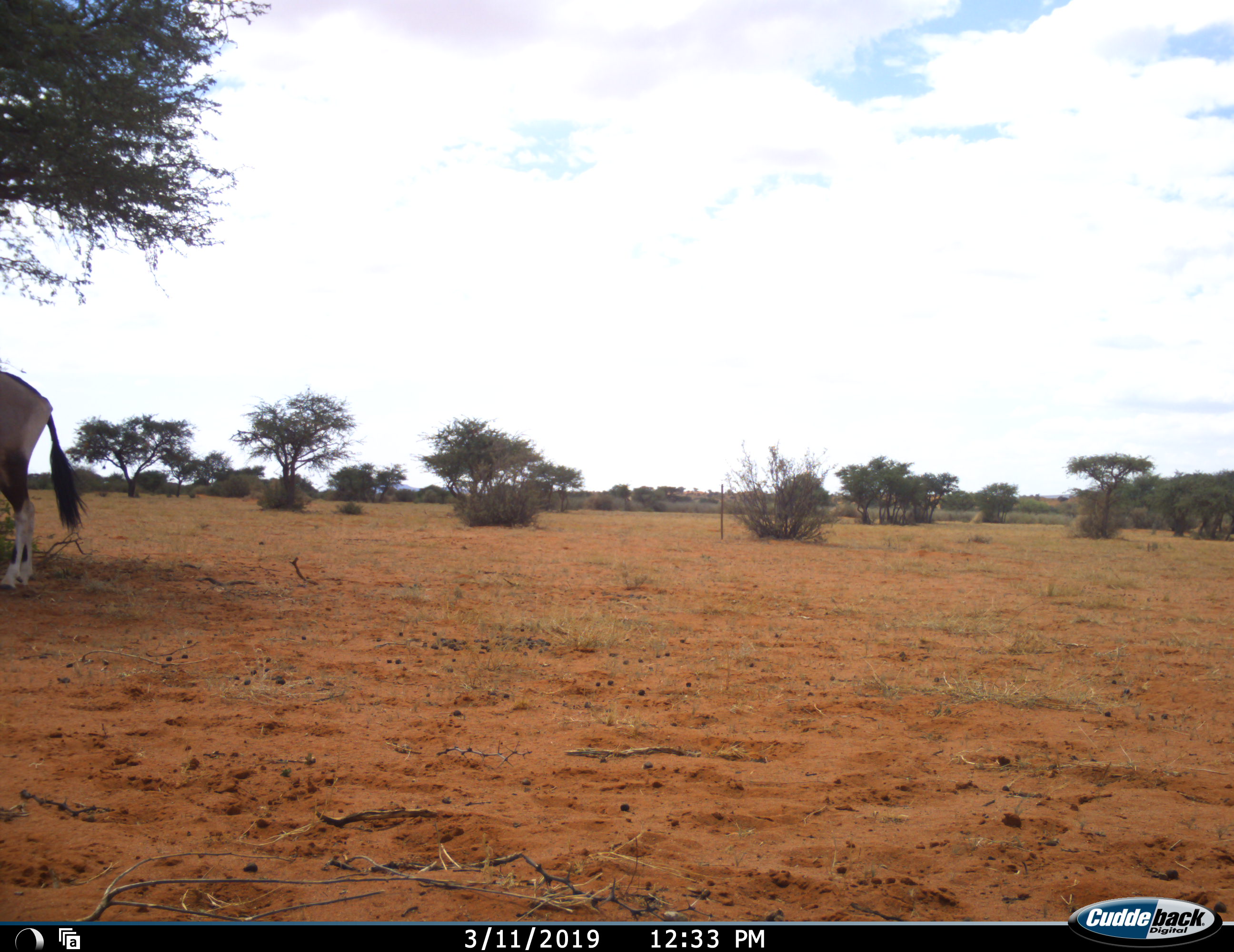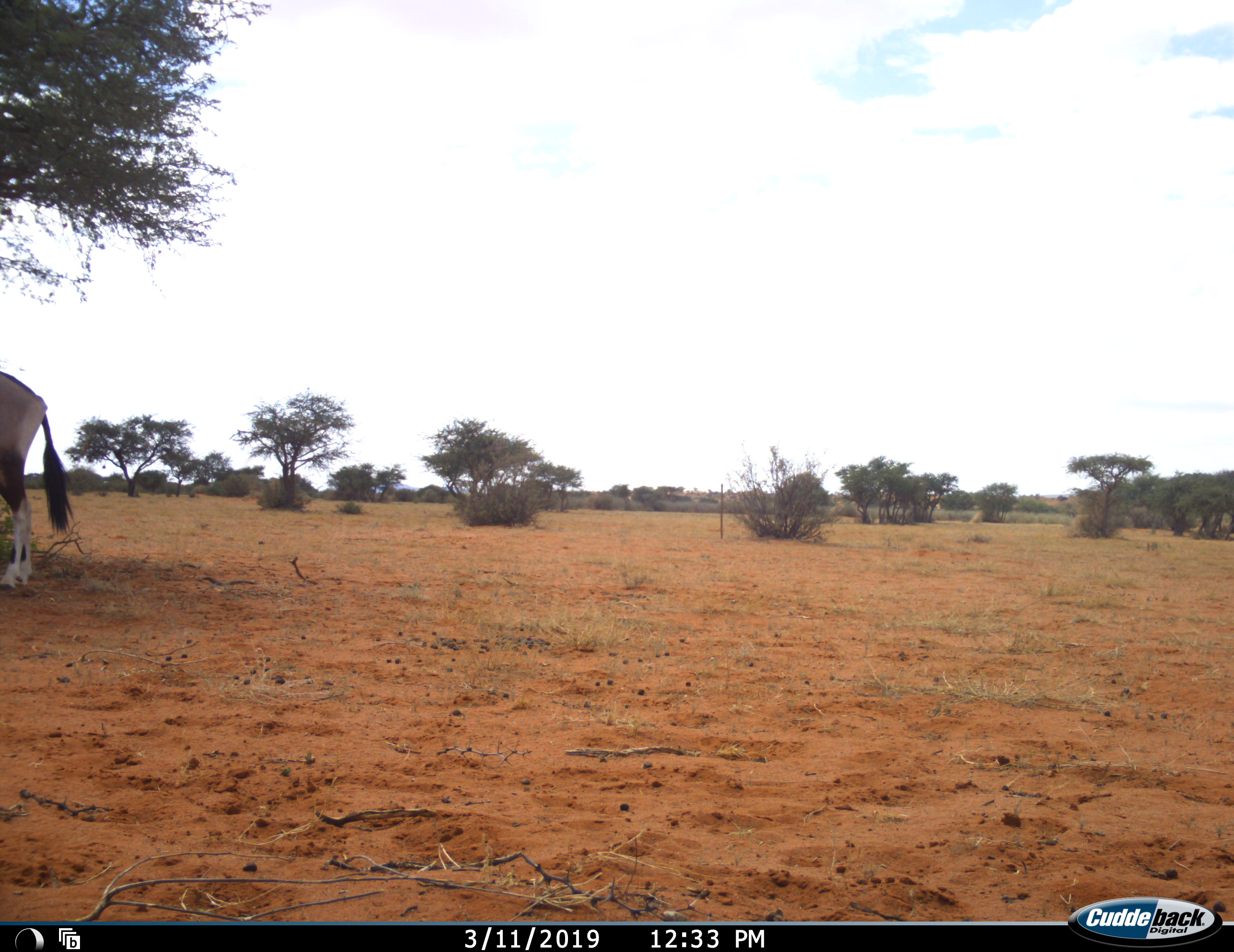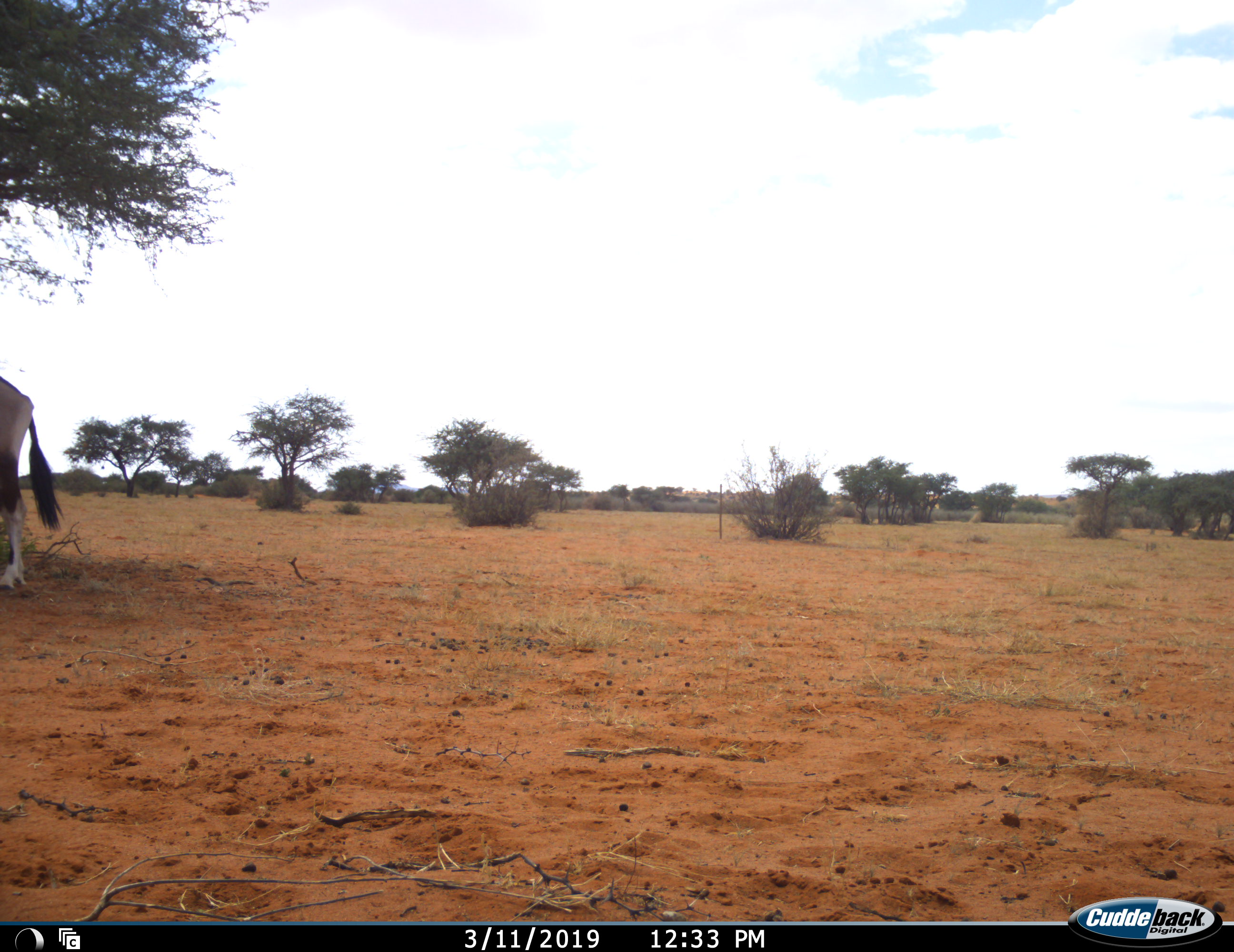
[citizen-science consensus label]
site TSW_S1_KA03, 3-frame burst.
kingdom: Animalia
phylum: Chordata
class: Mammalia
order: Artiodactyla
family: Bovidae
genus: Oryx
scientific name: Oryx gazella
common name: gemsbok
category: oryx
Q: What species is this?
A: Oryx (gemsbok) (Oryx gazella).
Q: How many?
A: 1.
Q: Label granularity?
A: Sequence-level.